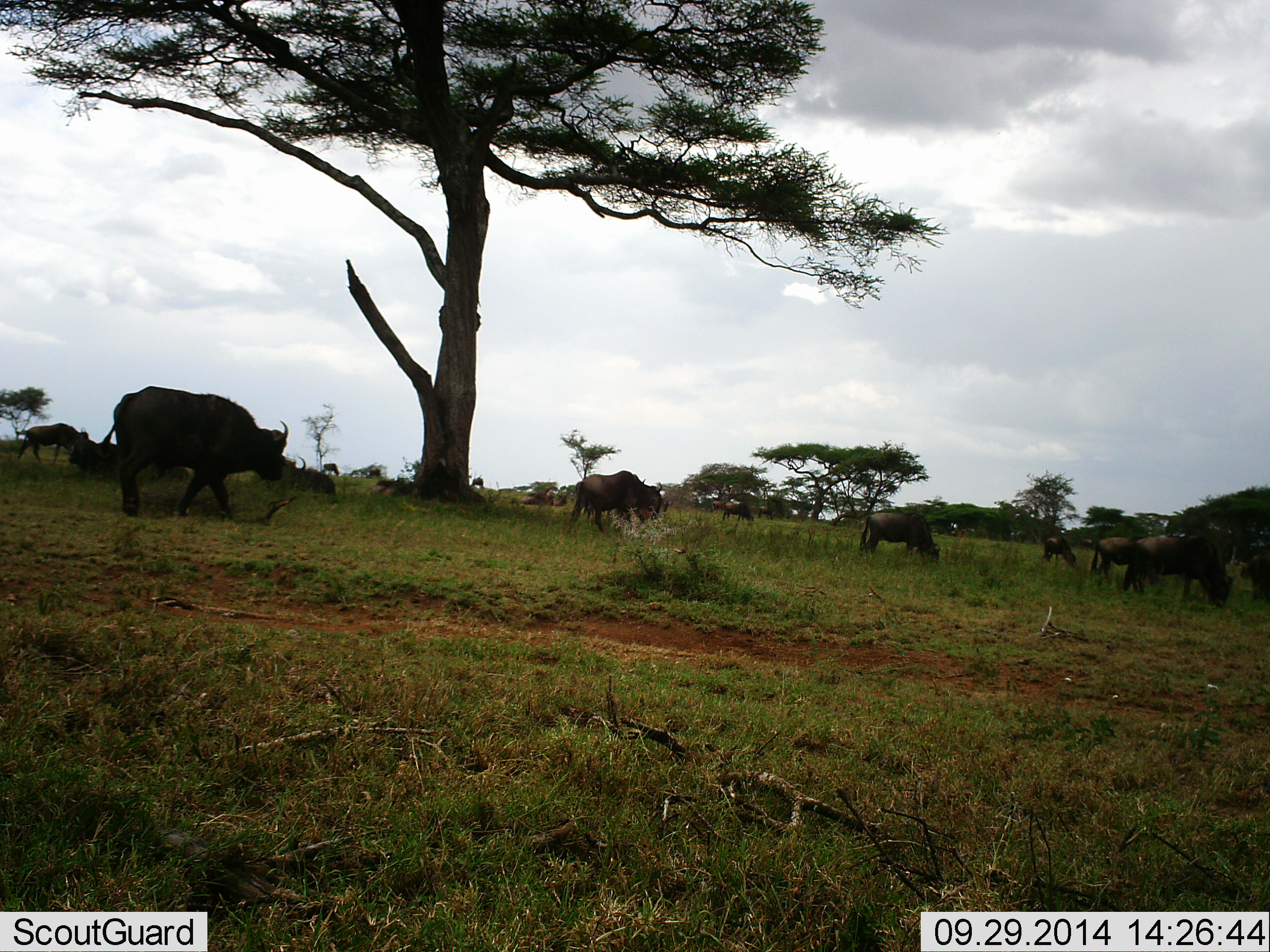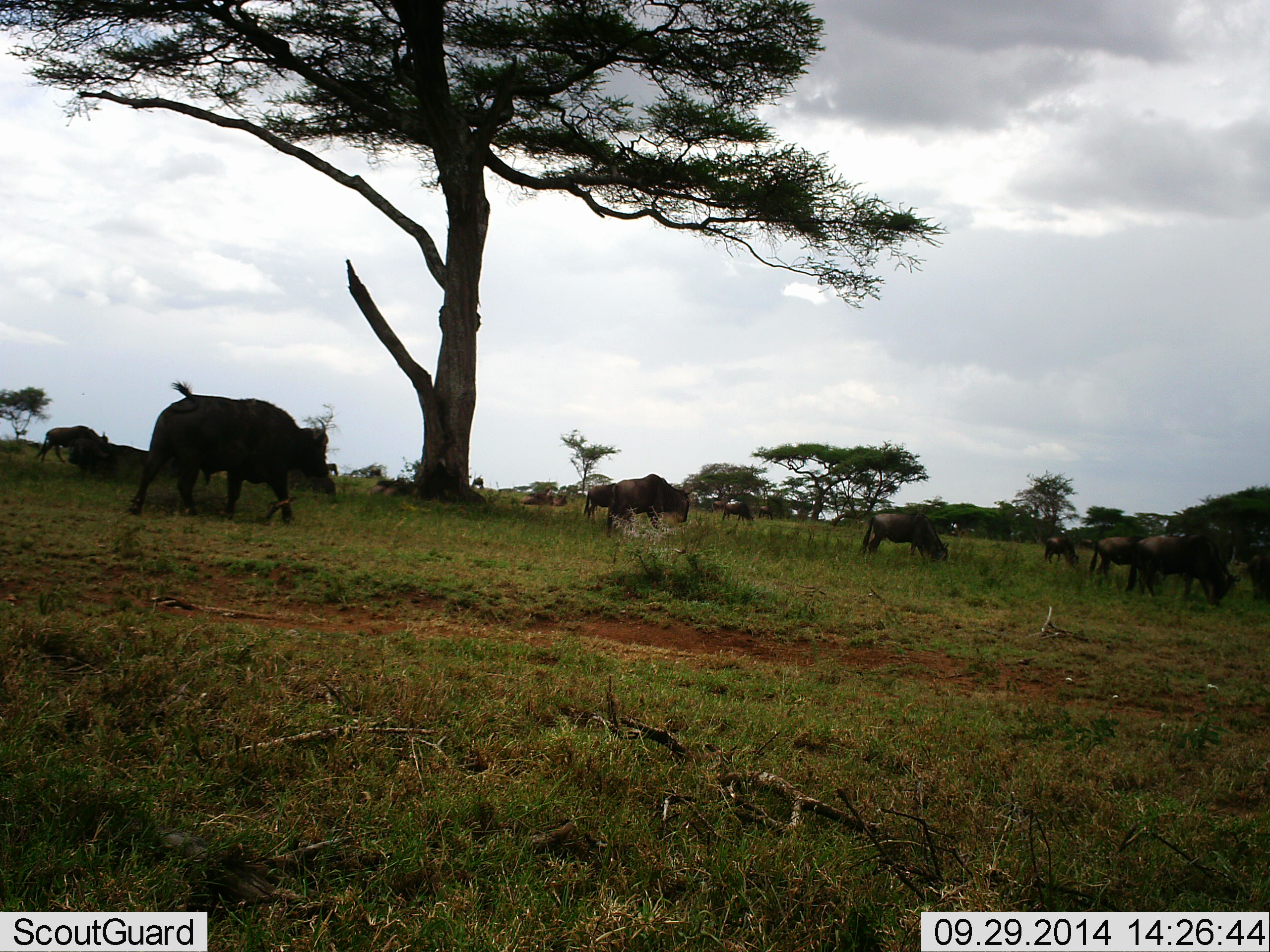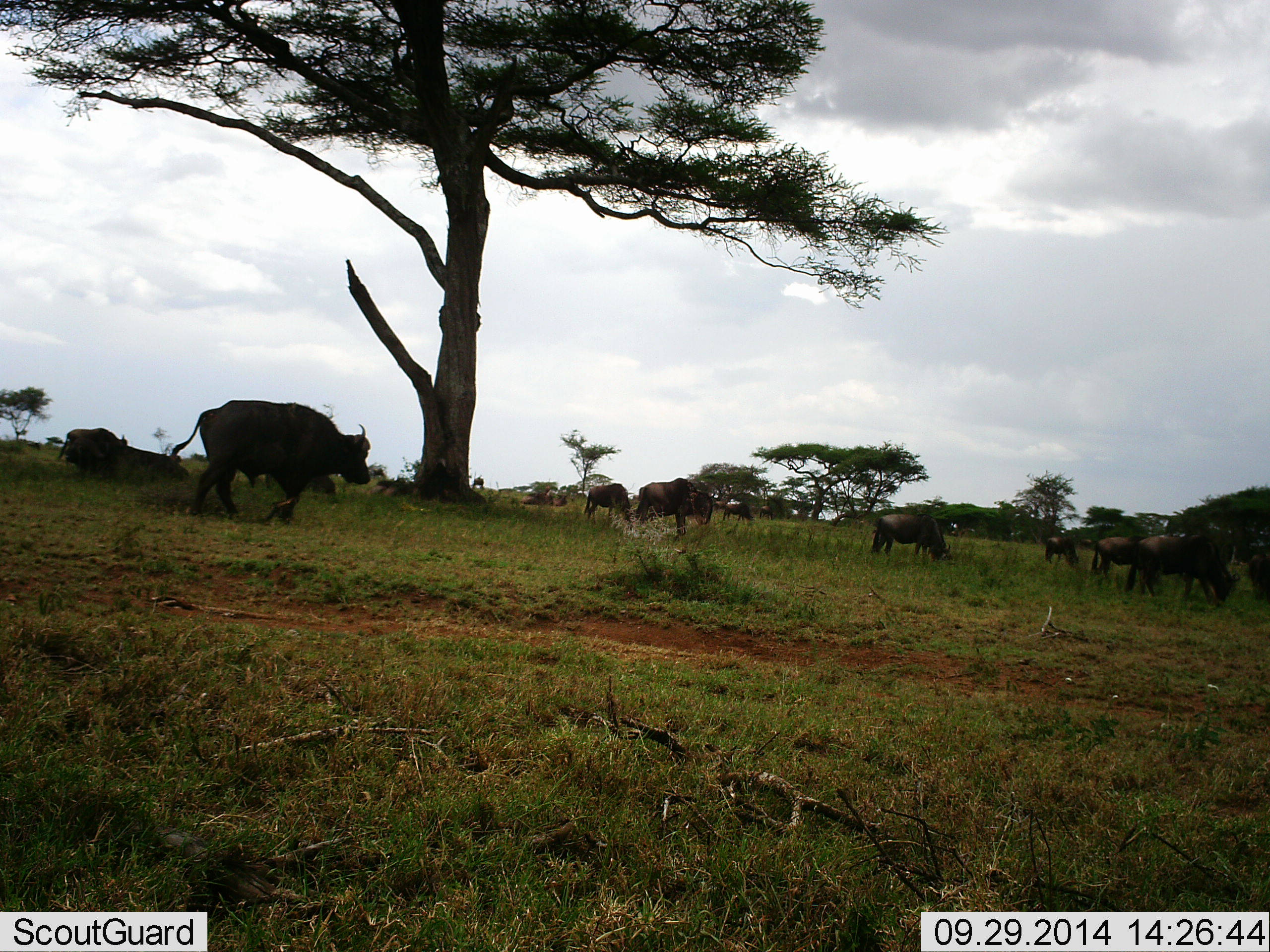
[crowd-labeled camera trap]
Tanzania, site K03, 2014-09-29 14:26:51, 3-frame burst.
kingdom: Animalia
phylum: Chordata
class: Mammalia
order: Artiodactyla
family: Bovidae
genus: Syncerus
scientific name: Syncerus caffer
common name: cape buffalo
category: buffalo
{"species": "buffalo (cape buffalo) (Syncerus caffer)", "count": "2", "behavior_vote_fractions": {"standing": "0%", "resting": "21%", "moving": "100%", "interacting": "0%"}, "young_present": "0%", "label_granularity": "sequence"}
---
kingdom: Animalia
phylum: Chordata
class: Mammalia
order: Artiodactyla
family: Bovidae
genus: Connochaetes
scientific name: Connochaetes taurinus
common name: blue wildebeest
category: wildebeest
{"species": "wildebeest (blue wildebeest) (Connochaetes taurinus)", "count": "11-50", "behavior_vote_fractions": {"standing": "36%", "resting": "21%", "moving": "57%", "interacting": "0%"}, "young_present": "0%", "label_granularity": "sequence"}